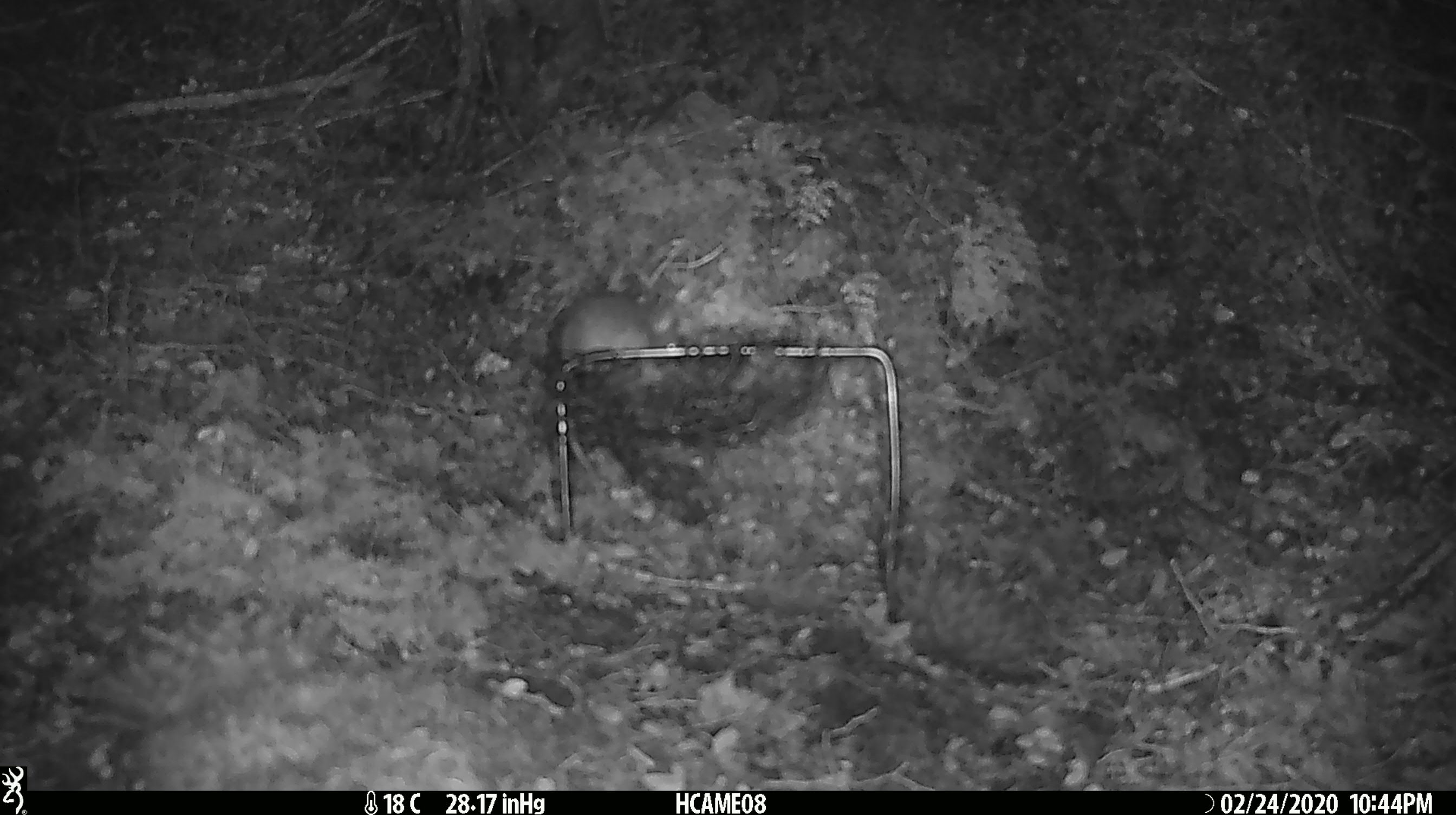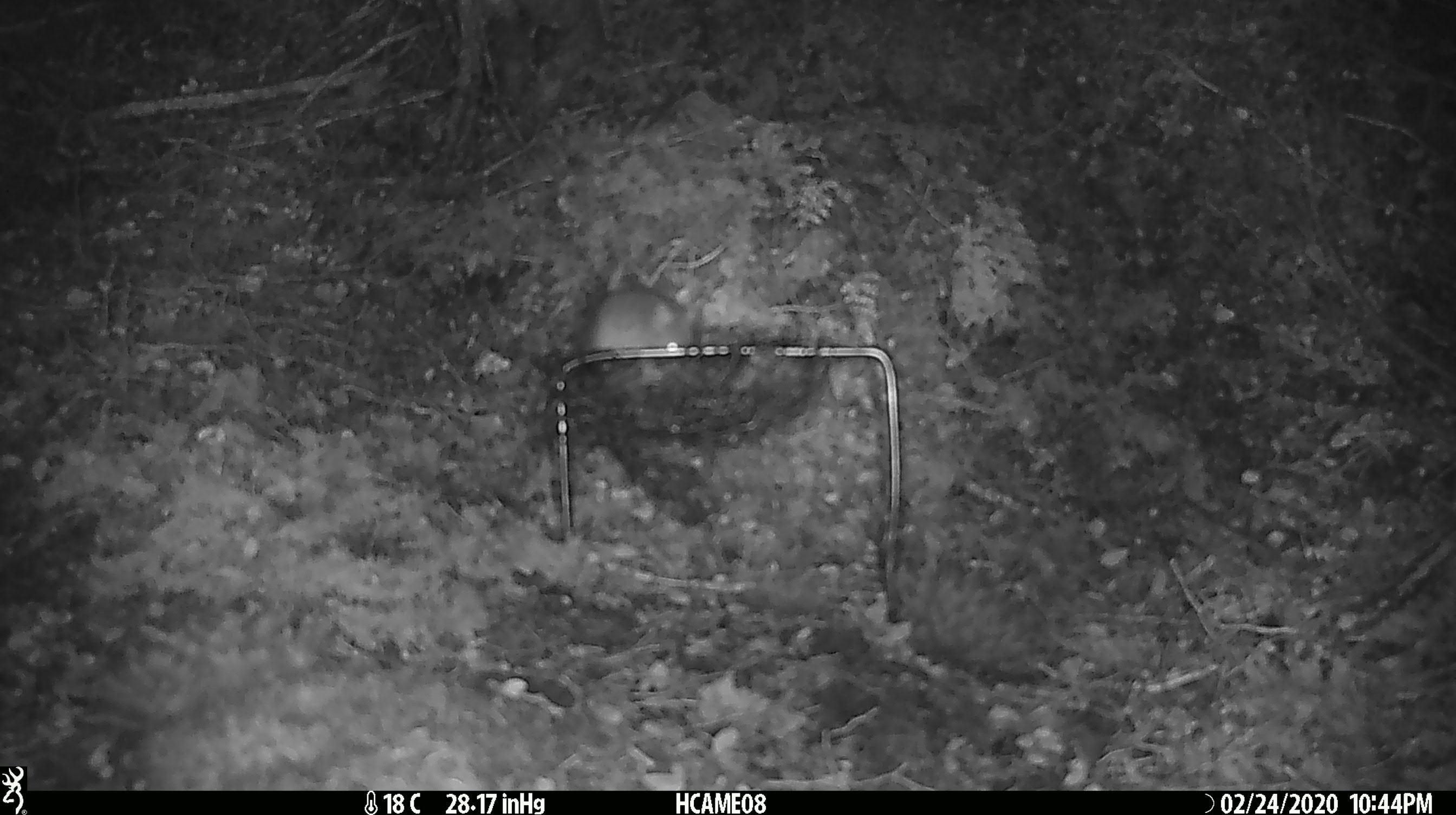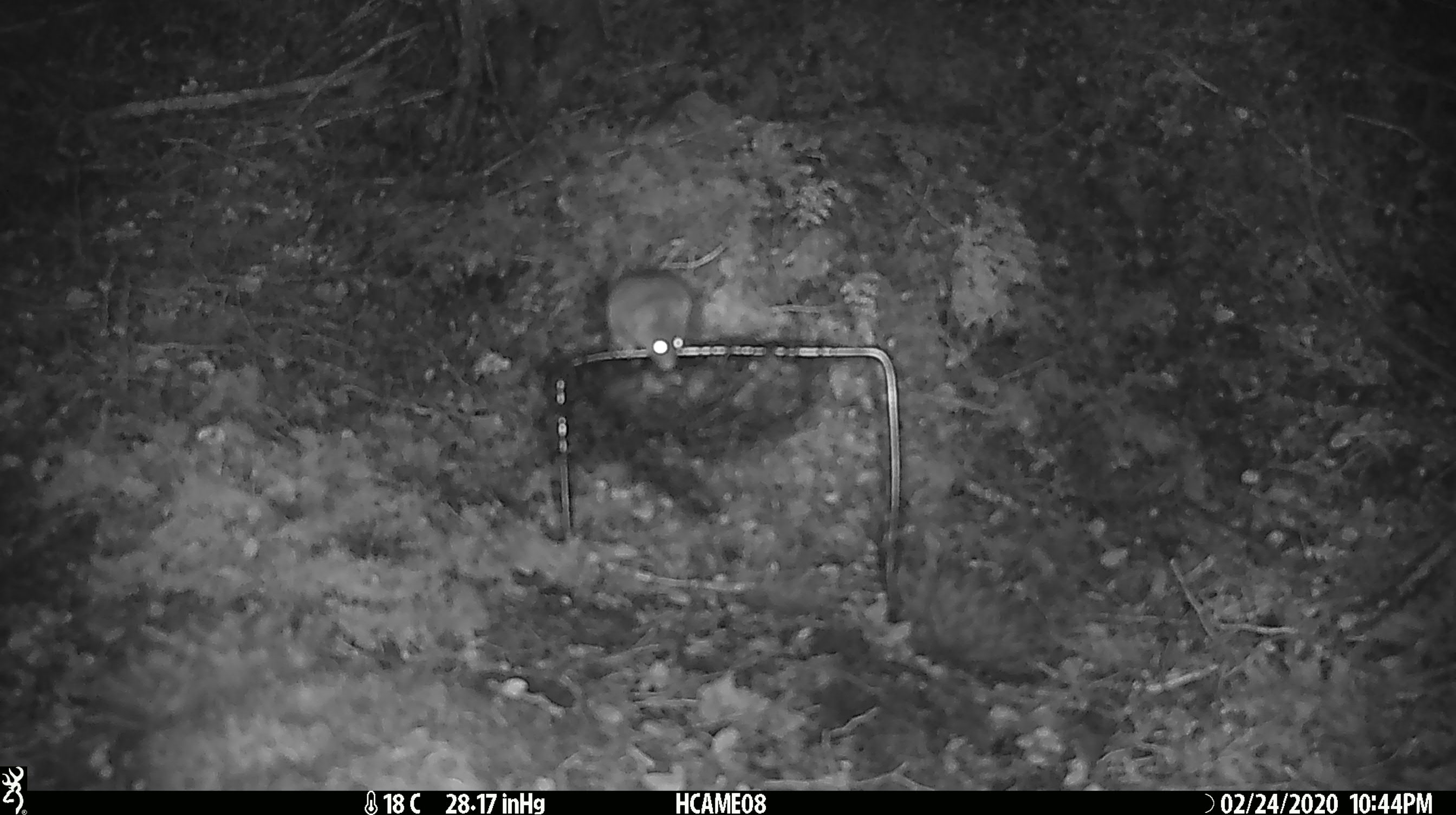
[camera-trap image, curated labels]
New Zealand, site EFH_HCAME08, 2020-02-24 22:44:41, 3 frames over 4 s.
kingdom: Animalia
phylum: Chordata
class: Mammalia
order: Rodentia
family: Muridae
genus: Mus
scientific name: Mus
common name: mouse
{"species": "mouse (Mus)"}